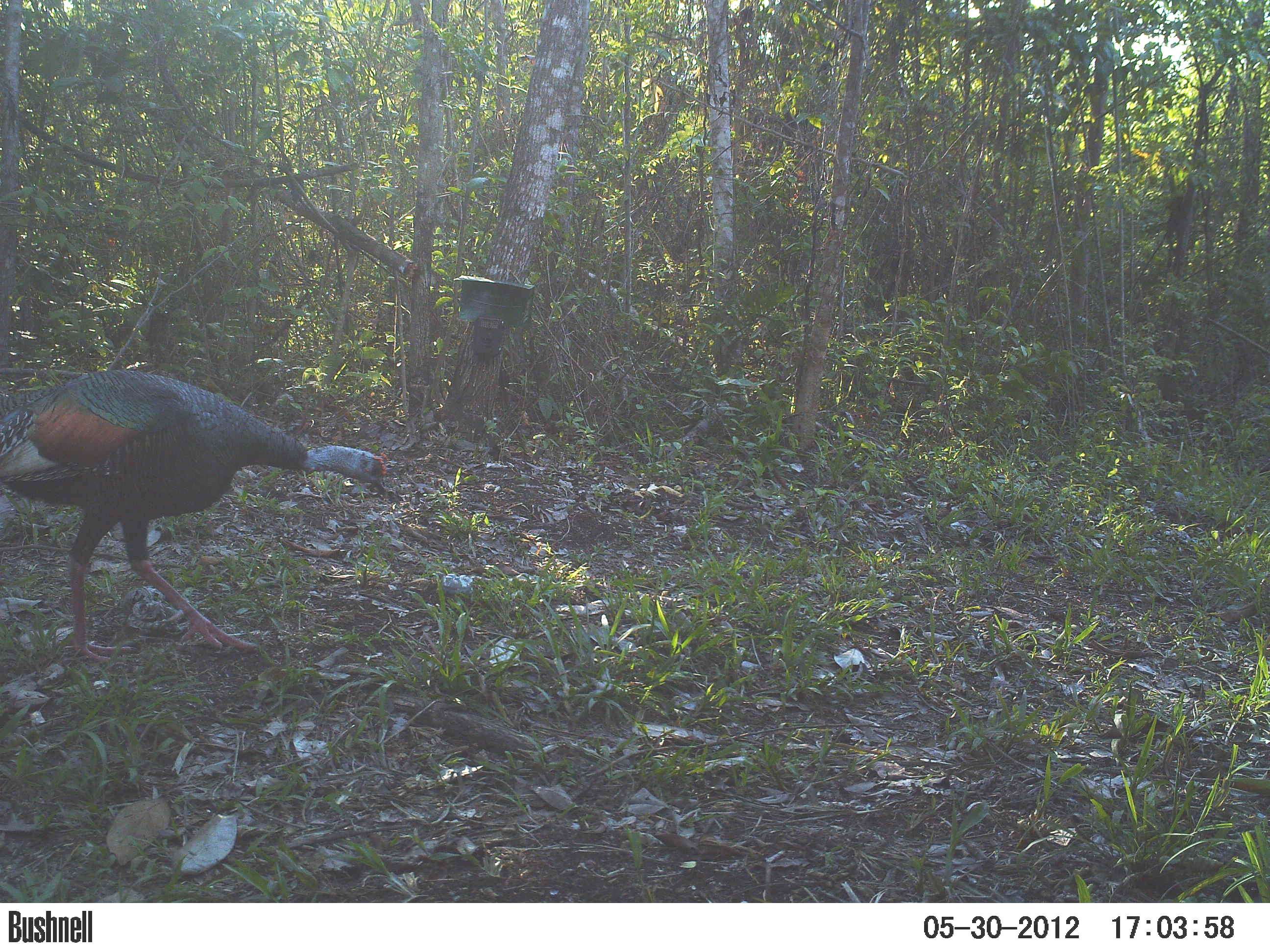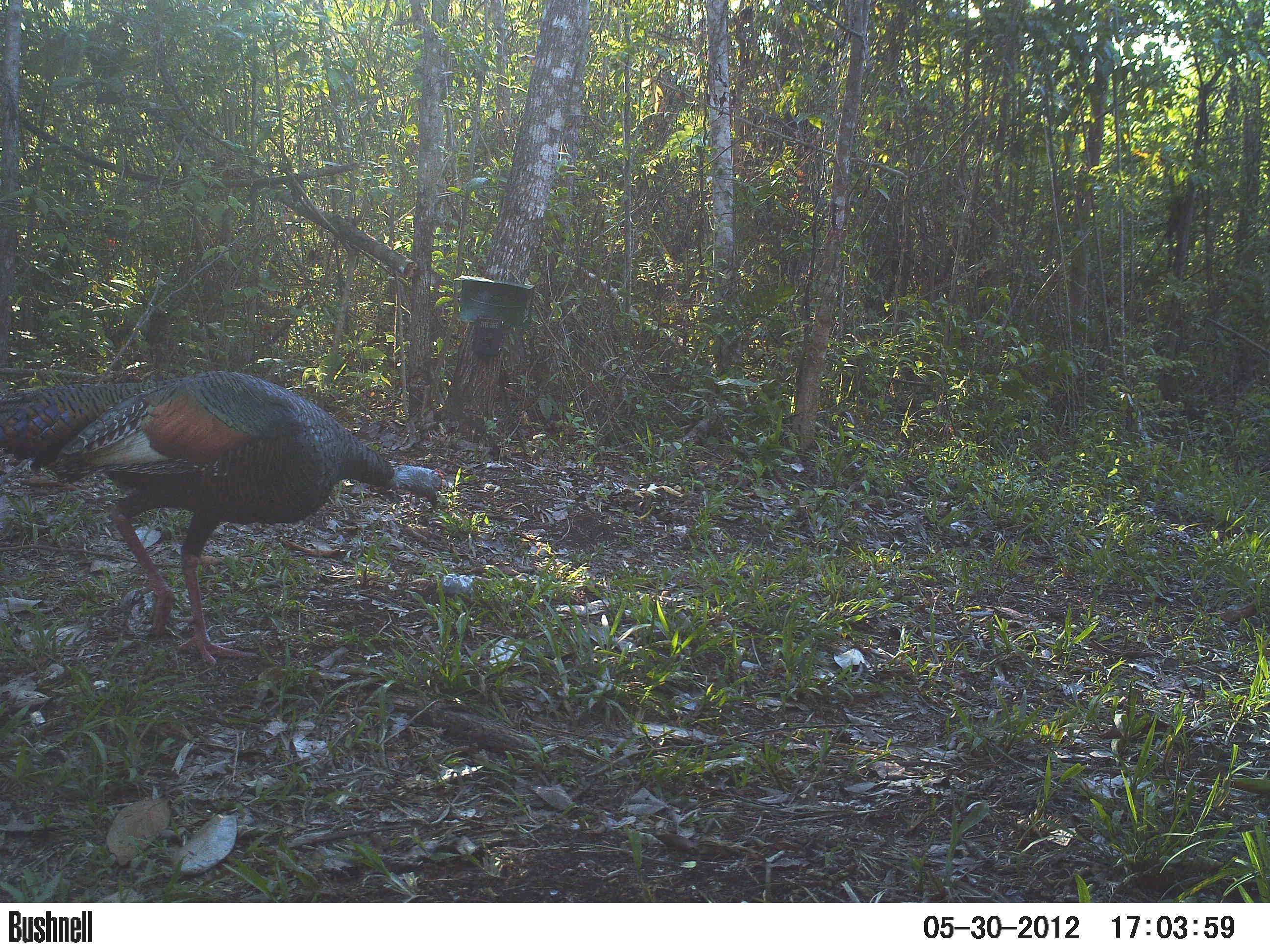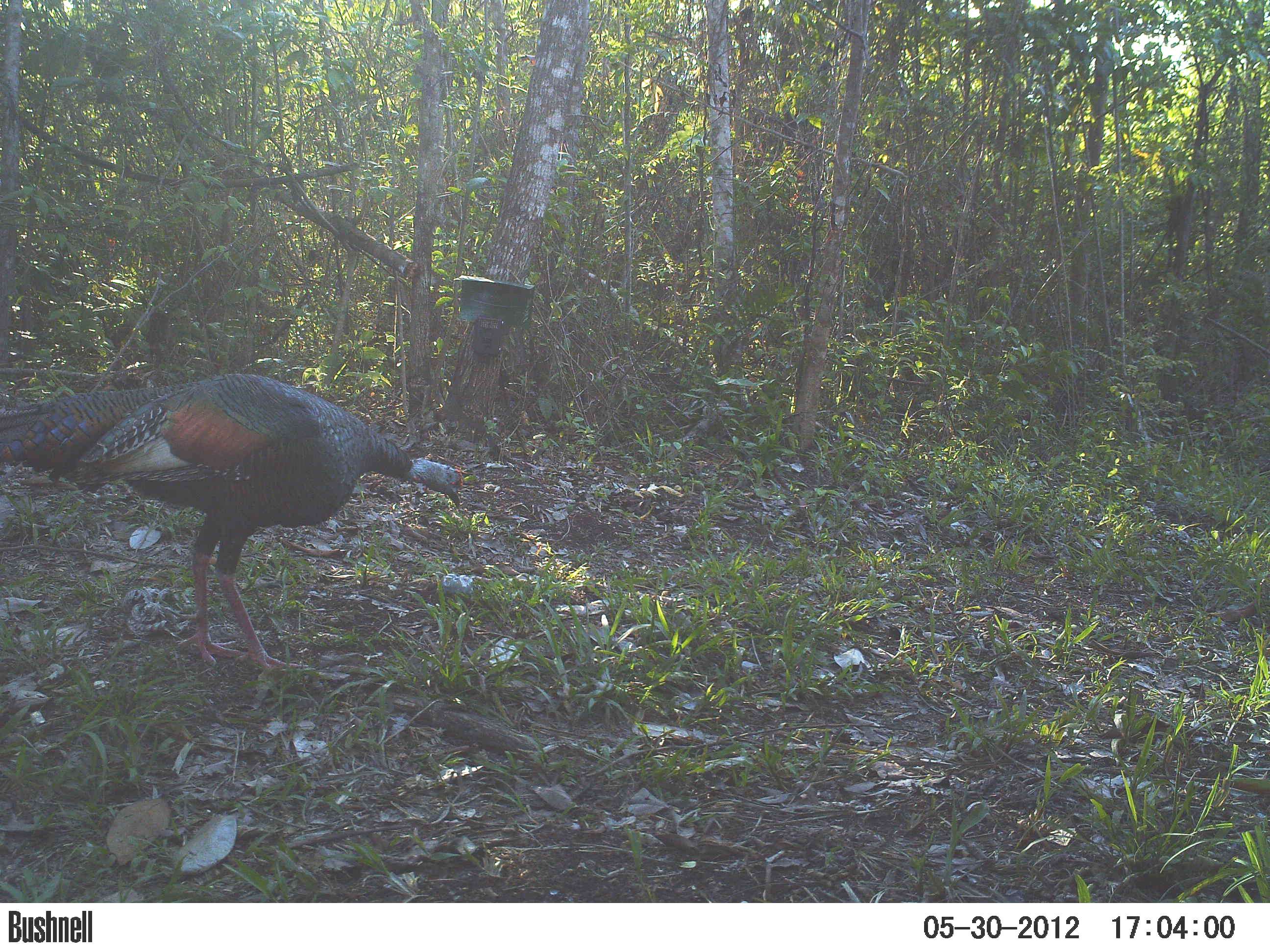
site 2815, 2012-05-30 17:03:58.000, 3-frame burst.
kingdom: Animalia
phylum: Chordata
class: Aves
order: Galliformes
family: Phasianidae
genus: Meleagris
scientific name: Meleagris ocellata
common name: ocellated turkey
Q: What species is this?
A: Meleagris ocellata (ocellated turkey).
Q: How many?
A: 1.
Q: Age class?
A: Adult.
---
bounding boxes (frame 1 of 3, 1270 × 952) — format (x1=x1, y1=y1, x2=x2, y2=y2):
meleagris ocellata: (x1=0, y1=368, x2=388, y2=663)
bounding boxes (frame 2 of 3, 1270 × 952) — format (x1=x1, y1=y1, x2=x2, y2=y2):
meleagris ocellata: (x1=0, y1=369, x2=443, y2=666)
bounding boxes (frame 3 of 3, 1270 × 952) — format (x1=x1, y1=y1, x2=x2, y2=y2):
meleagris ocellata: (x1=0, y1=372, x2=465, y2=678)